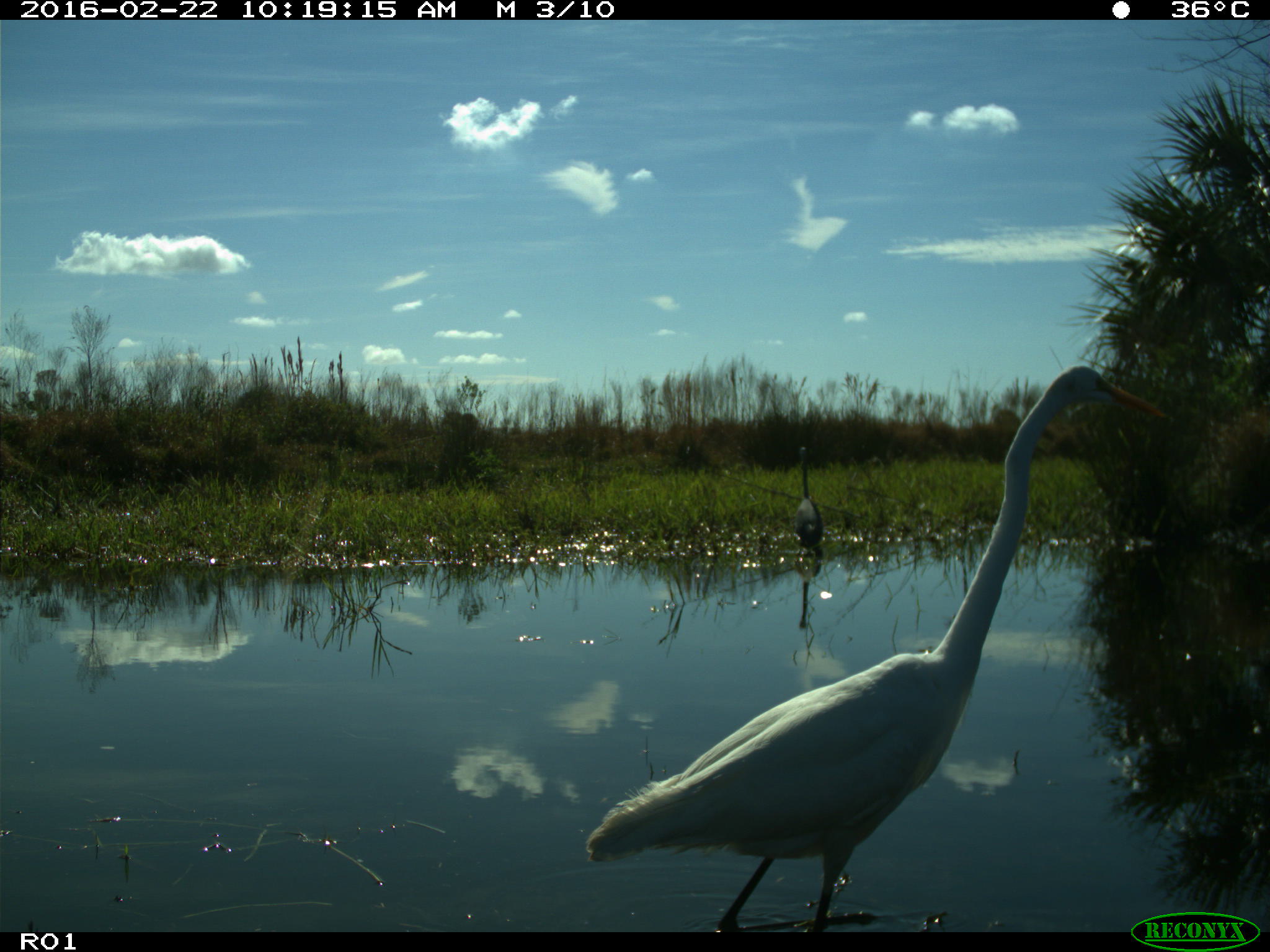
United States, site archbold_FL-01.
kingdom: Animalia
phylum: Chordata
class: Aves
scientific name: Aves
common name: birds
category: unidentified bird